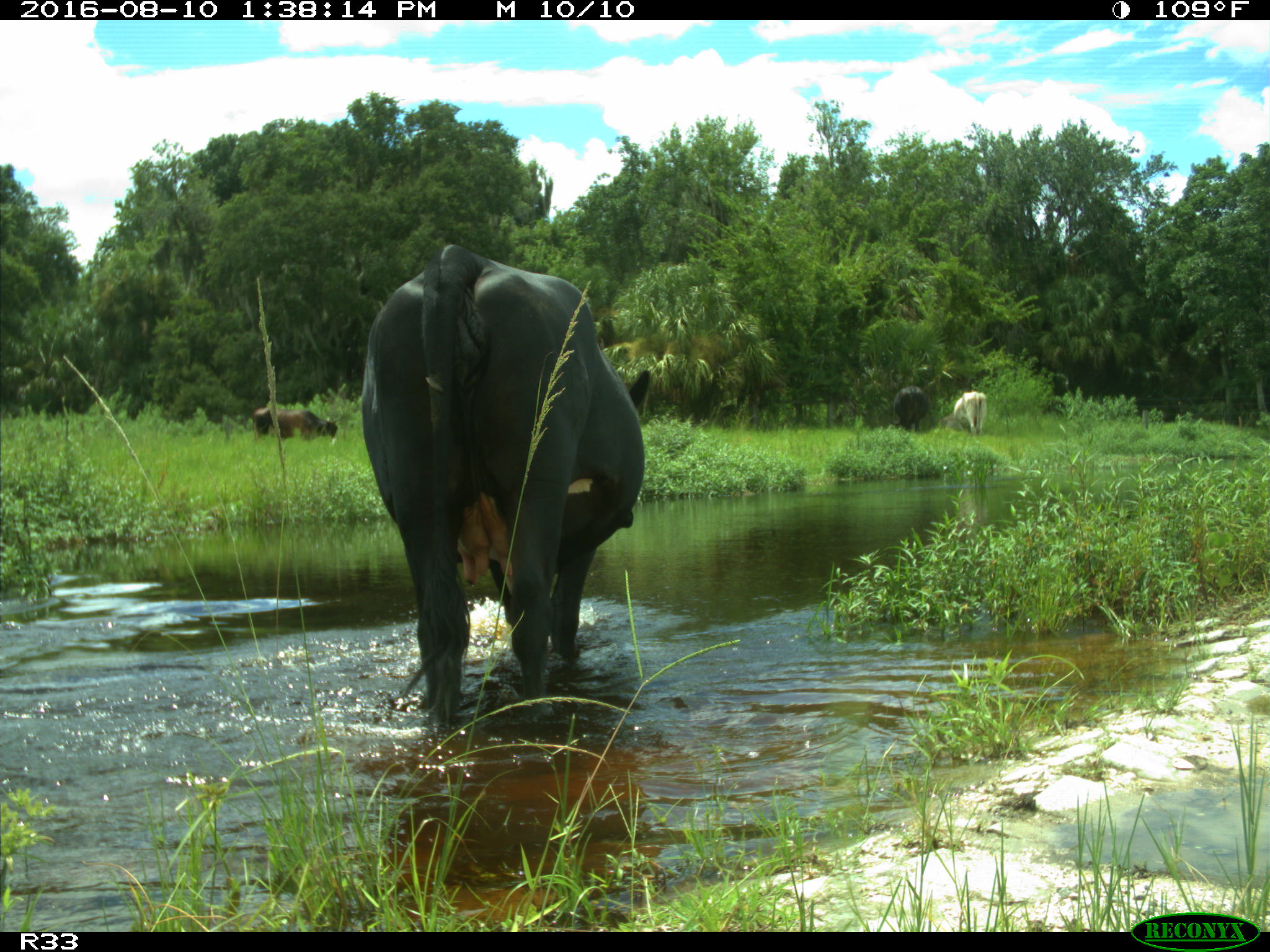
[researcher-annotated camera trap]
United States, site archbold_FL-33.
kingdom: Animalia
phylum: Chordata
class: Mammalia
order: Artiodactyla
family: Bovidae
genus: Bos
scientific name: Bos taurus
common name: domestic cow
Bos taurus (domestic cow).